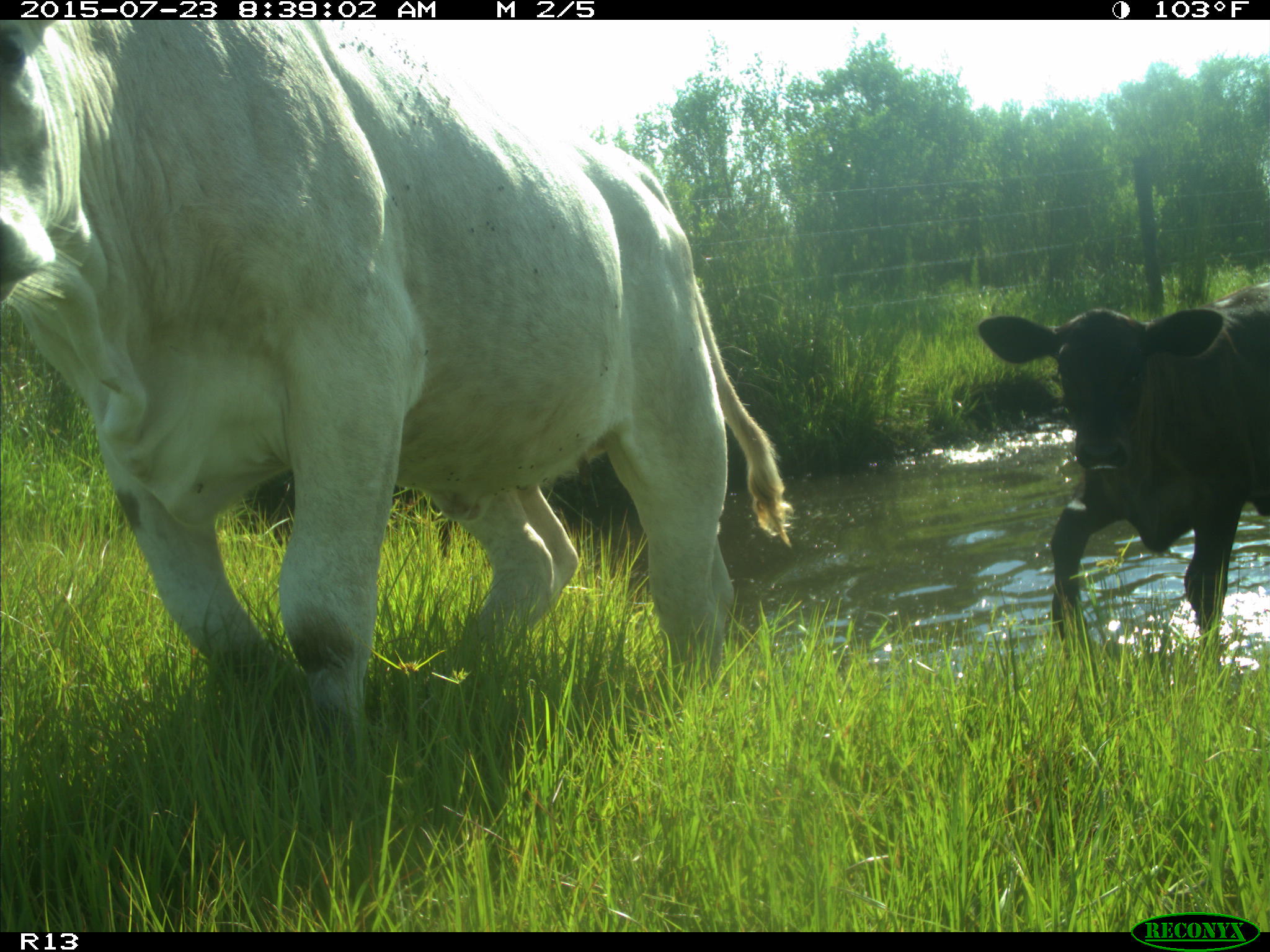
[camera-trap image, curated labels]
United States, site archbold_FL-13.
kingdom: Animalia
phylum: Chordata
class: Mammalia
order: Artiodactyla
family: Bovidae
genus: Bos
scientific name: Bos taurus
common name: domestic cow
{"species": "Bos taurus (domestic cow)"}